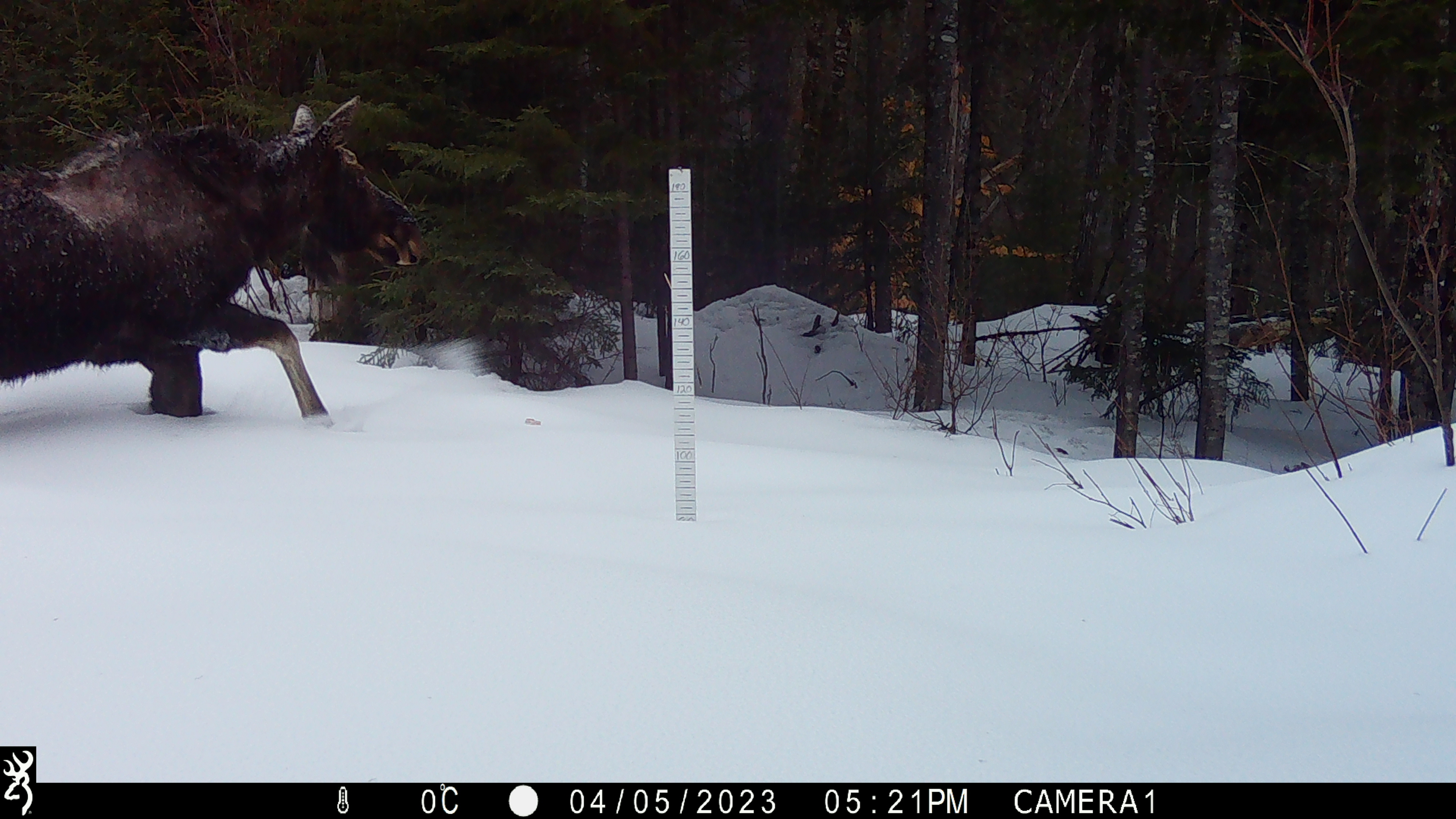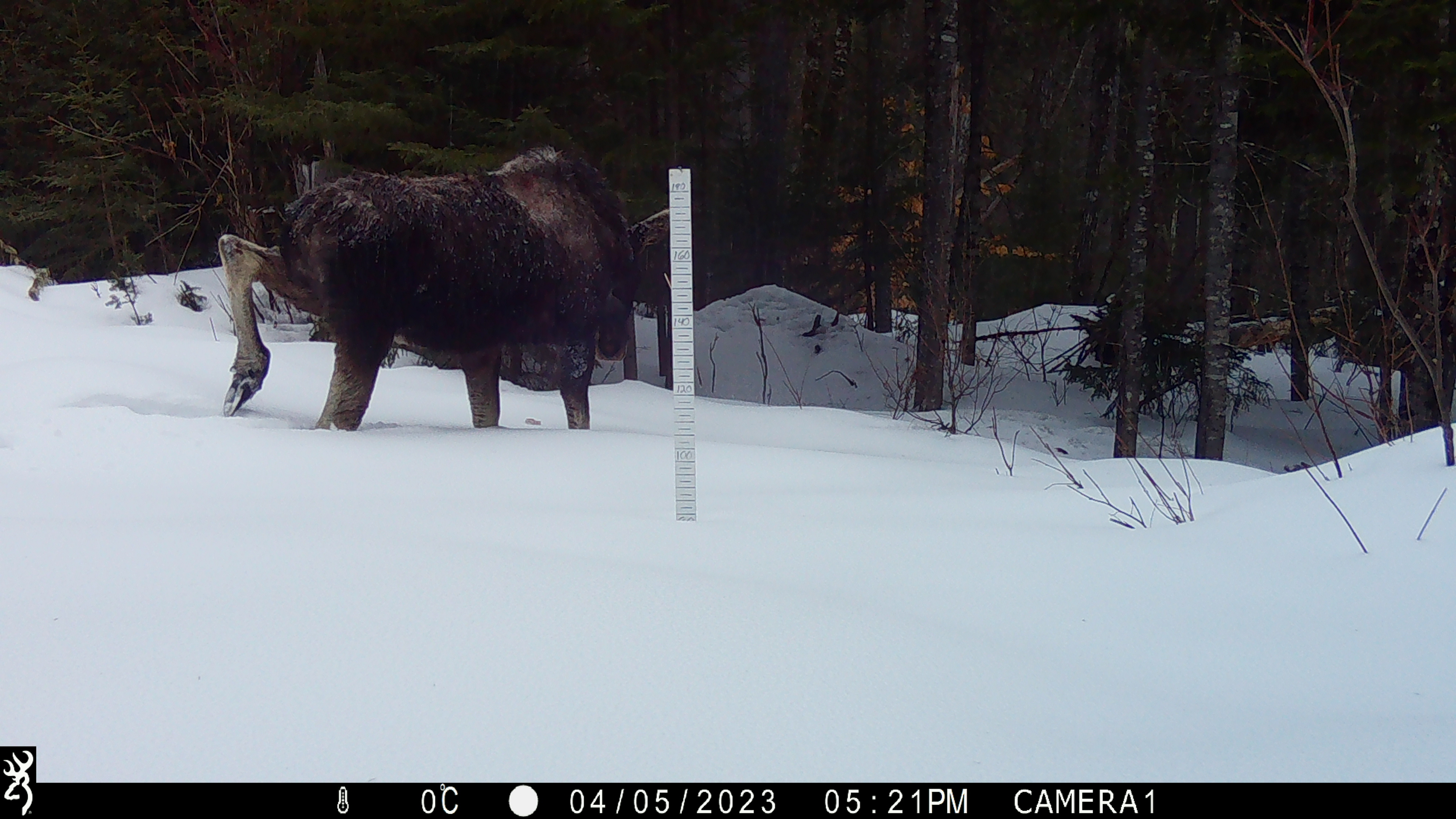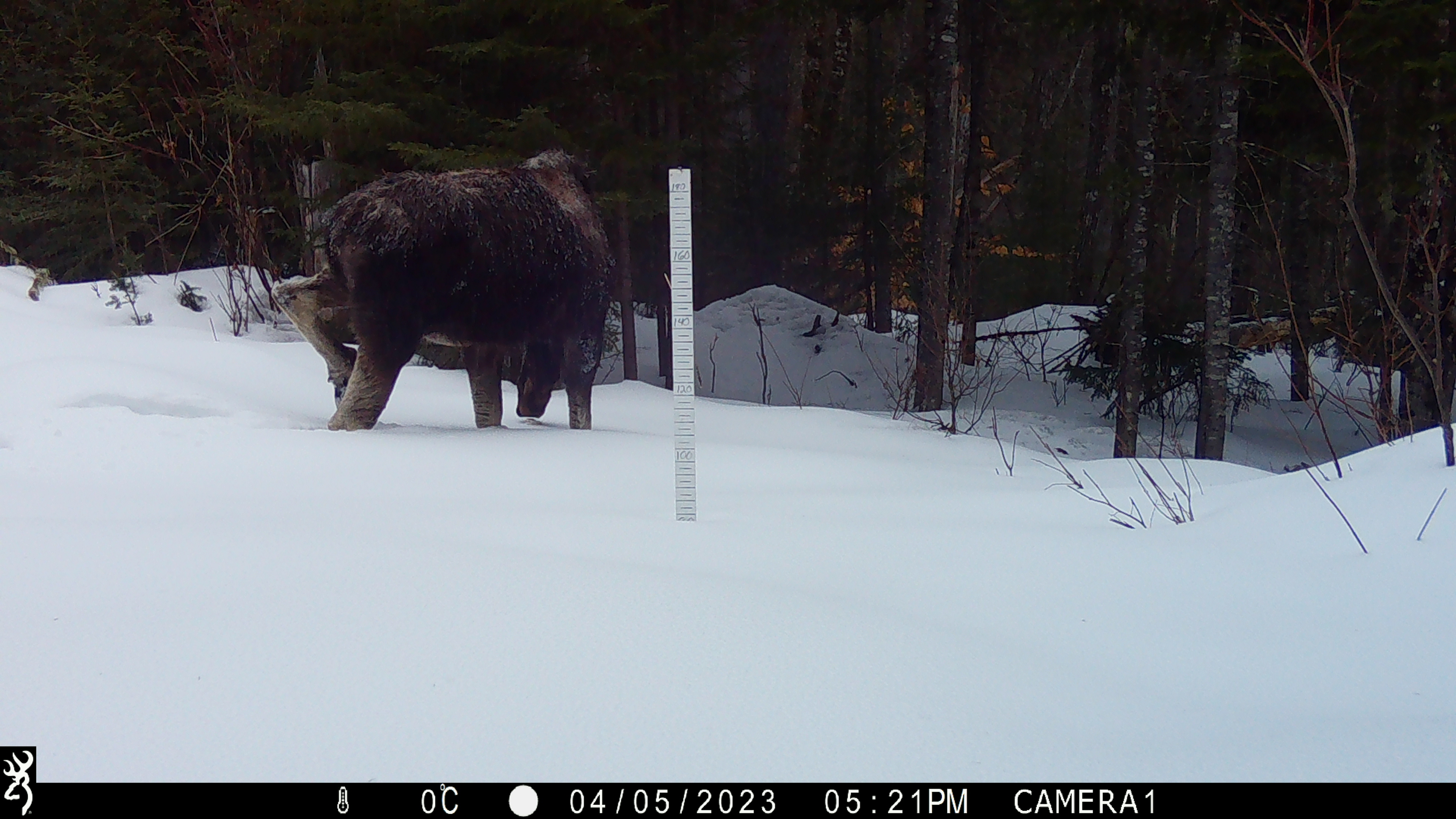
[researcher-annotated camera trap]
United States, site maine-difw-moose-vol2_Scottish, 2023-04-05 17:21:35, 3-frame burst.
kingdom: Animalia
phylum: Chordata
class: Mammalia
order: Artiodactyla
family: Cervidae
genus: Alces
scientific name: Alces alces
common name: moose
Moose (Alces alces).